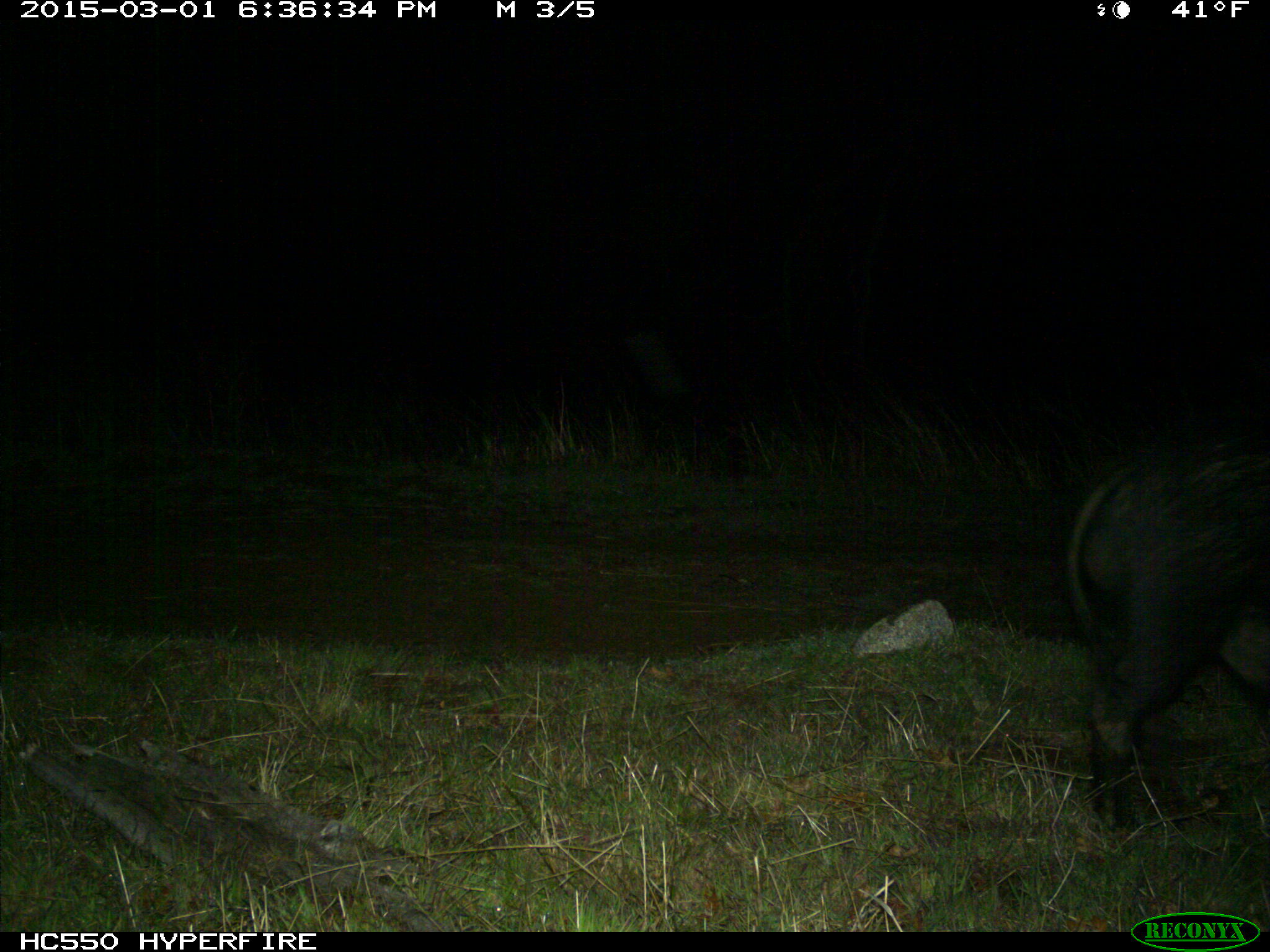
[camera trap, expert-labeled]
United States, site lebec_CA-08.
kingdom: Animalia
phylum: Chordata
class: Mammalia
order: Artiodactyla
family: Suidae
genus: Sus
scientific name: Sus scrofa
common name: wild boar